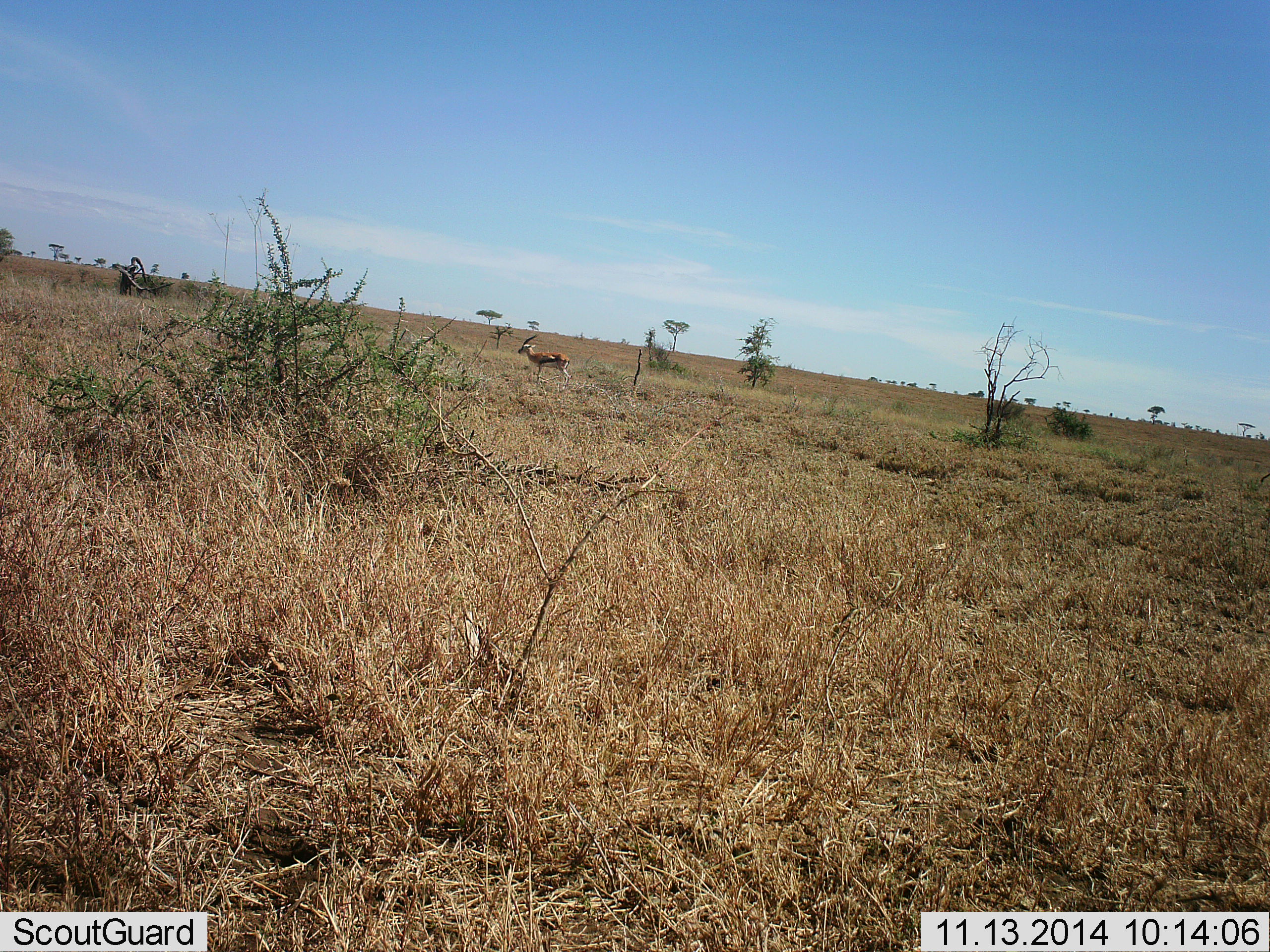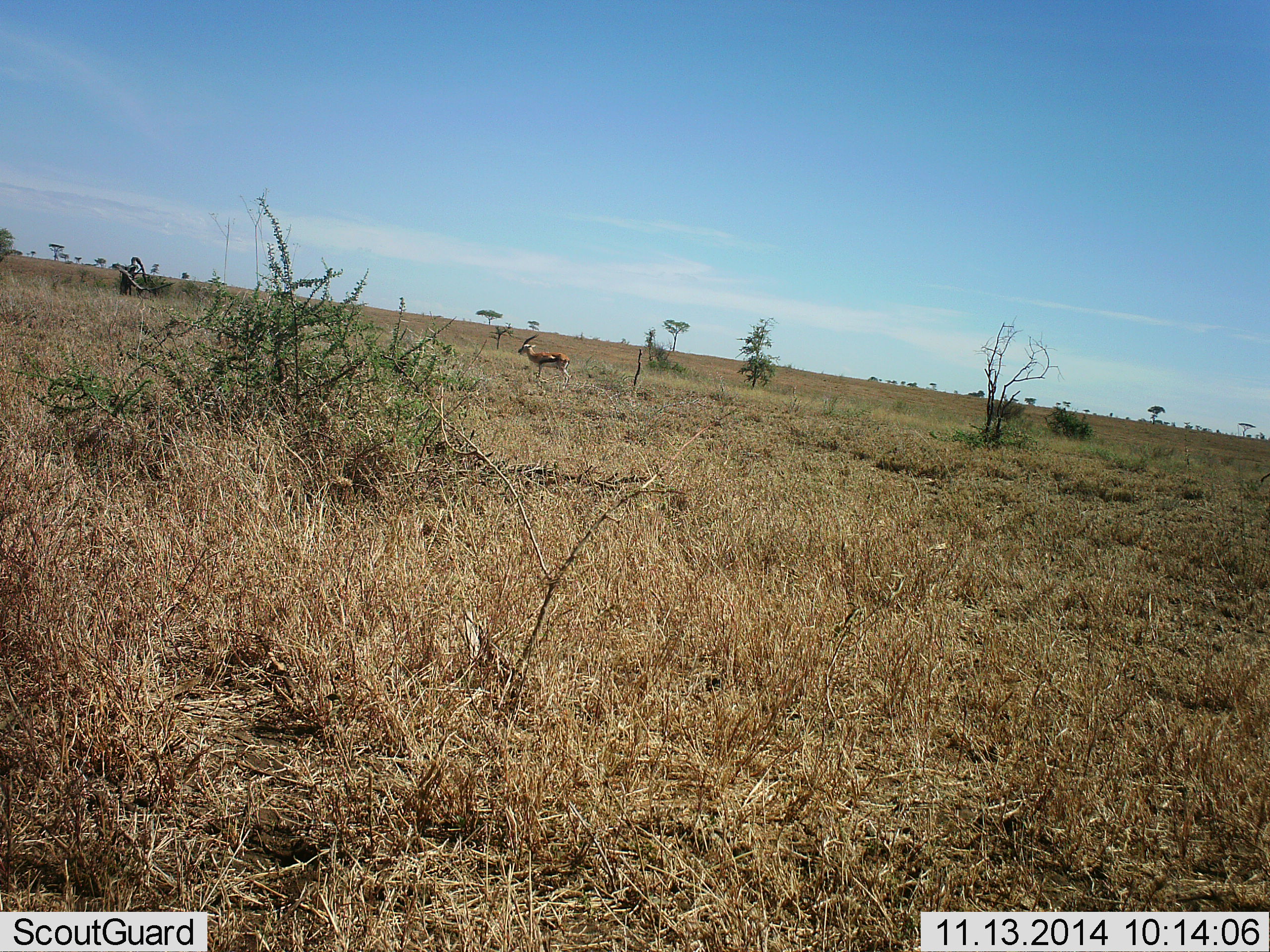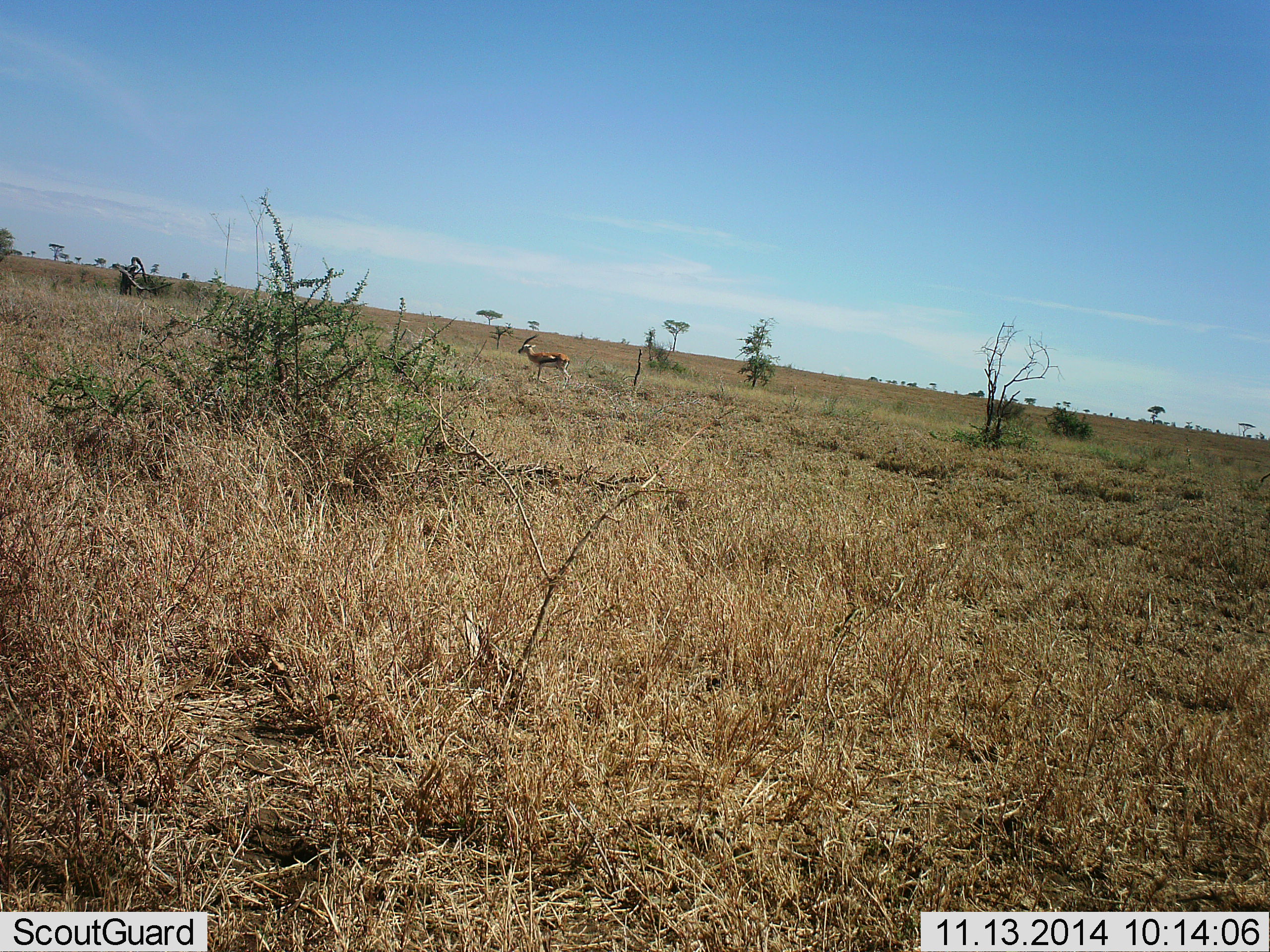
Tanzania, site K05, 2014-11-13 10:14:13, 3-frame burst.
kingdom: Animalia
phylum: Chordata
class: Mammalia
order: Artiodactyla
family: Bovidae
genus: Eudorcas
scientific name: Eudorcas thomsonii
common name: thomson's gazelle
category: gazellethomsons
Gazellethomsons (thomson's gazelle) (Eudorcas thomsonii), count 1. Behavior (volunteer vote fractions): standing 100%, resting 0%, moving 0%, interacting 0%. Young present (vote fraction): 0%. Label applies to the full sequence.